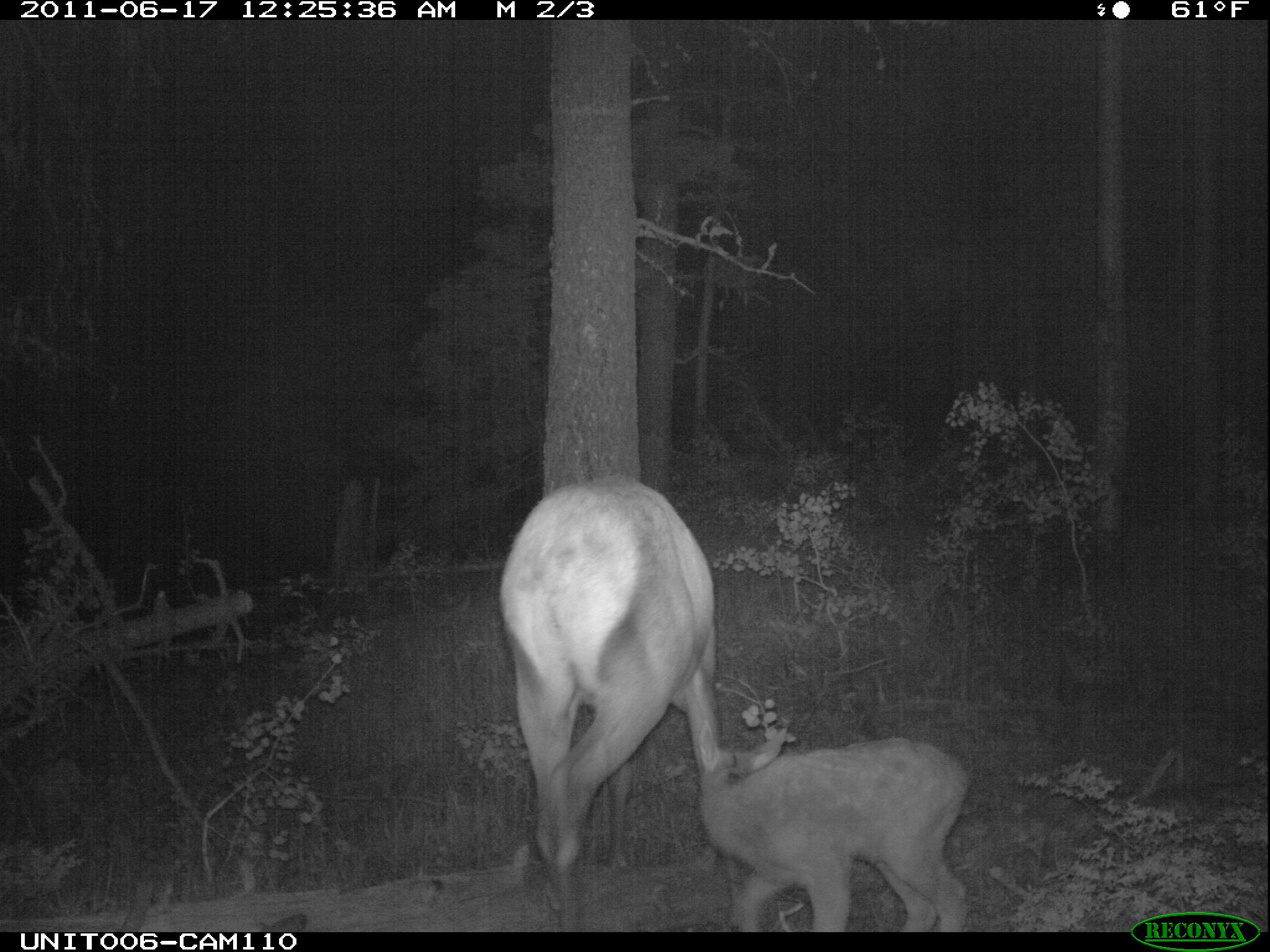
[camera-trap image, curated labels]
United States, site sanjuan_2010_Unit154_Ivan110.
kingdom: Animalia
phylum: Chordata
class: Mammalia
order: Artiodactyla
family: Cervidae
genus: Cervus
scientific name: Cervus elaphus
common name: red deer